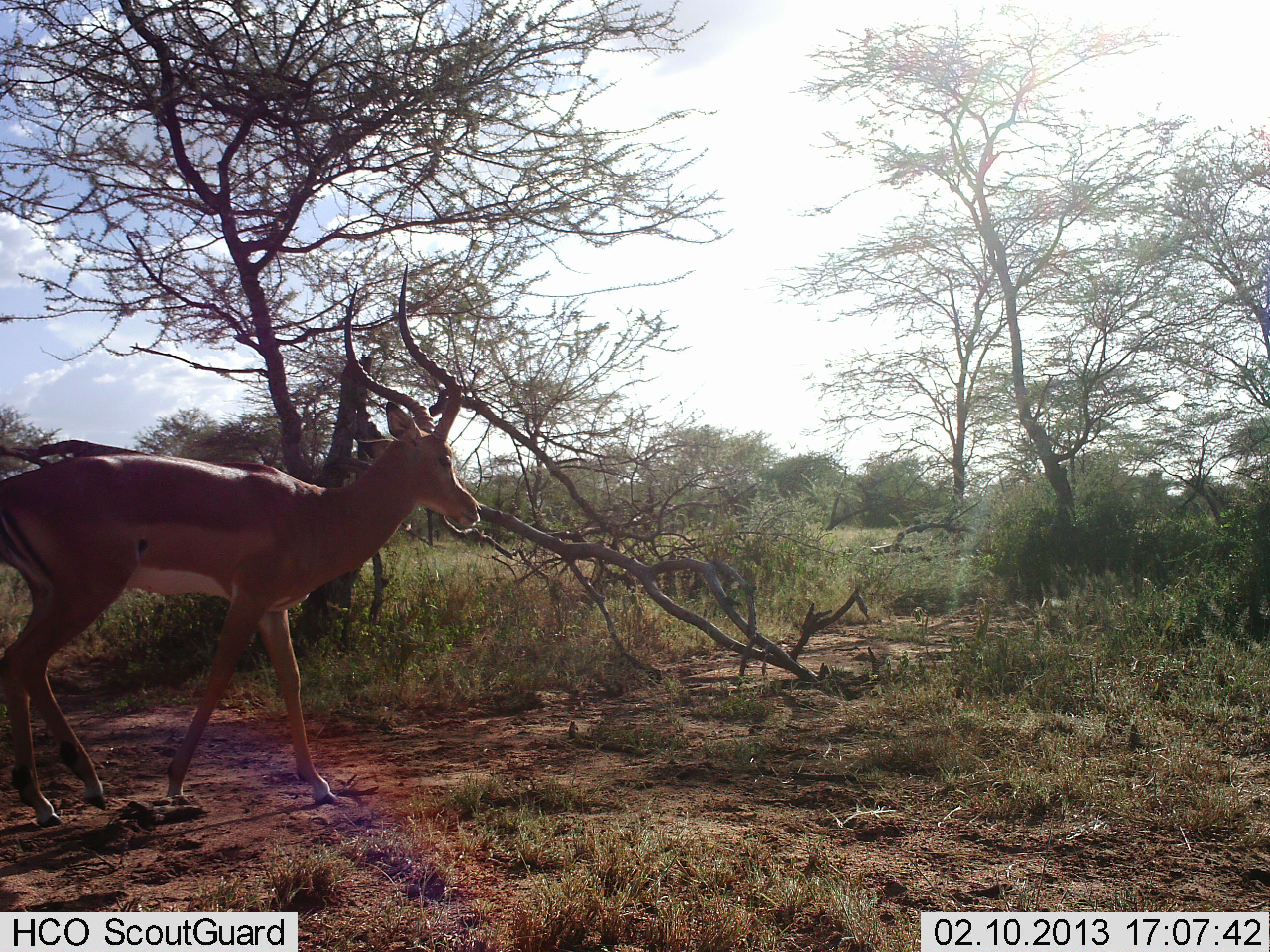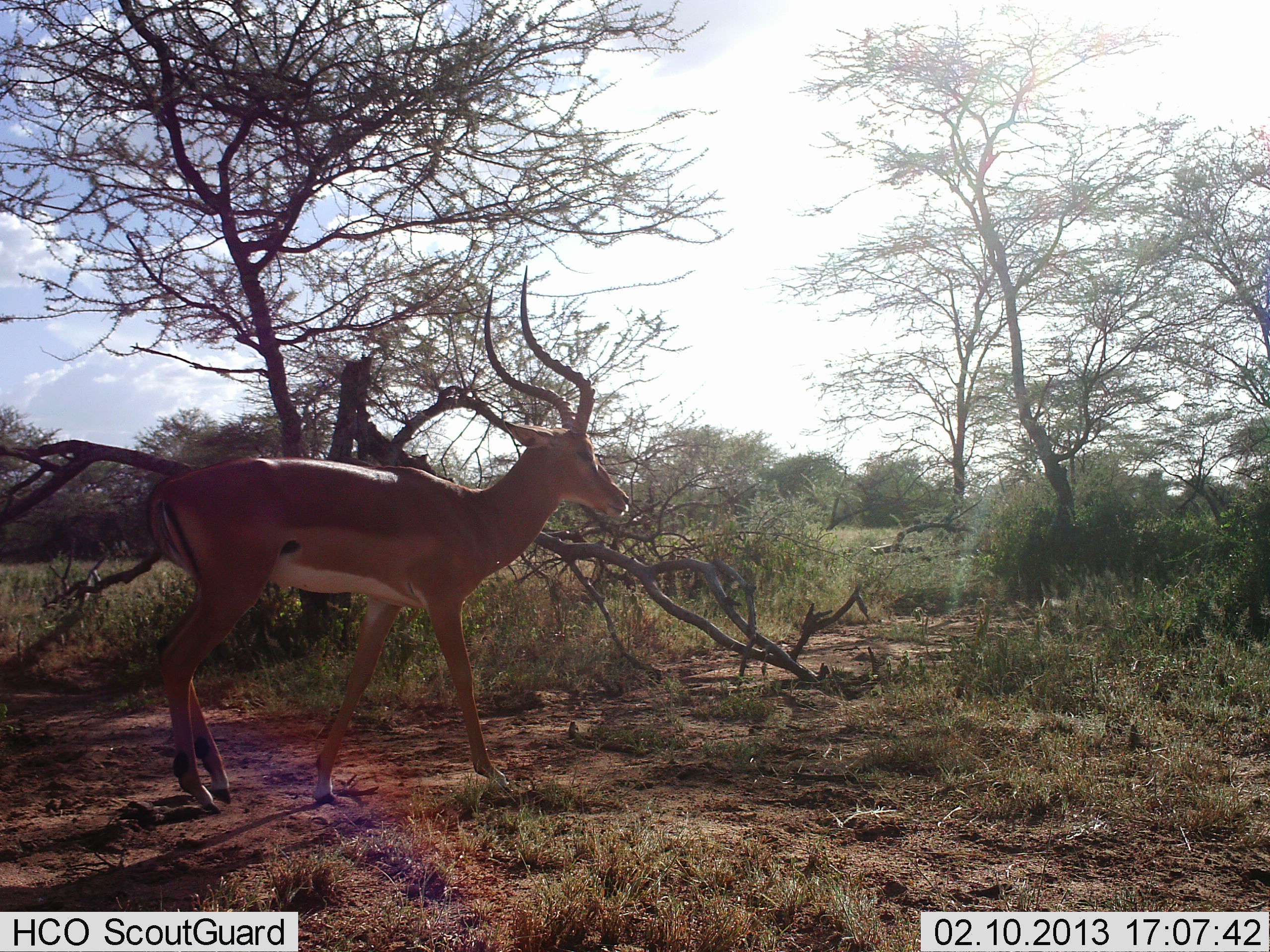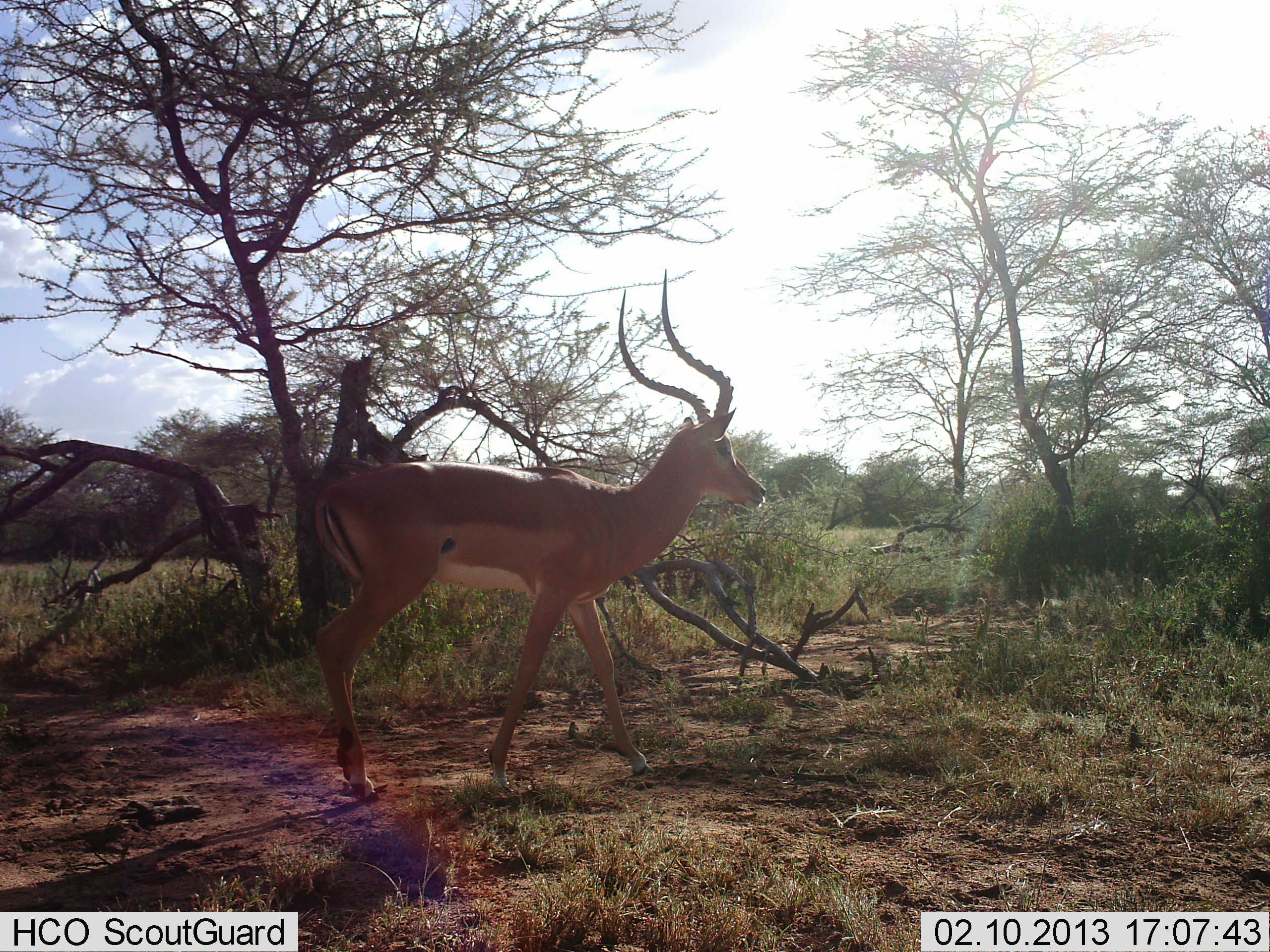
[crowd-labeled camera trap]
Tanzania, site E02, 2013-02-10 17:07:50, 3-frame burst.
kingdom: Animalia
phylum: Chordata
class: Mammalia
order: Artiodactyla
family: Bovidae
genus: Aepyceros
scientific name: Aepyceros melampus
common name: impala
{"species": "impala (Aepyceros melampus)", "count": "1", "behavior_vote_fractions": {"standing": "0%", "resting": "0%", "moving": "100%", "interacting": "0%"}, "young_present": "0%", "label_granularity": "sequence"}